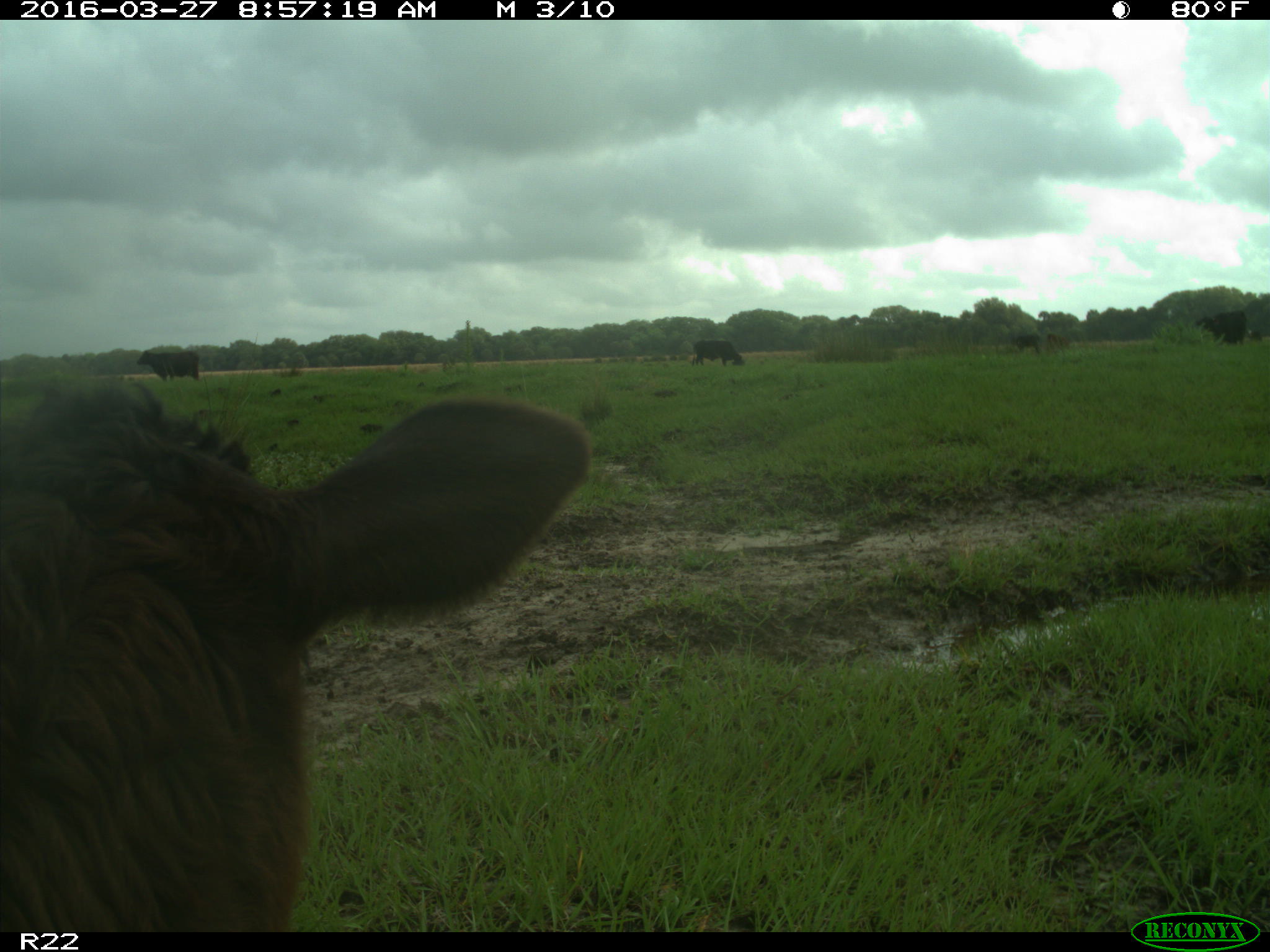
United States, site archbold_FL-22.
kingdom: Animalia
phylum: Chordata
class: Mammalia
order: Artiodactyla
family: Bovidae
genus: Bos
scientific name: Bos taurus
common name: domestic cow